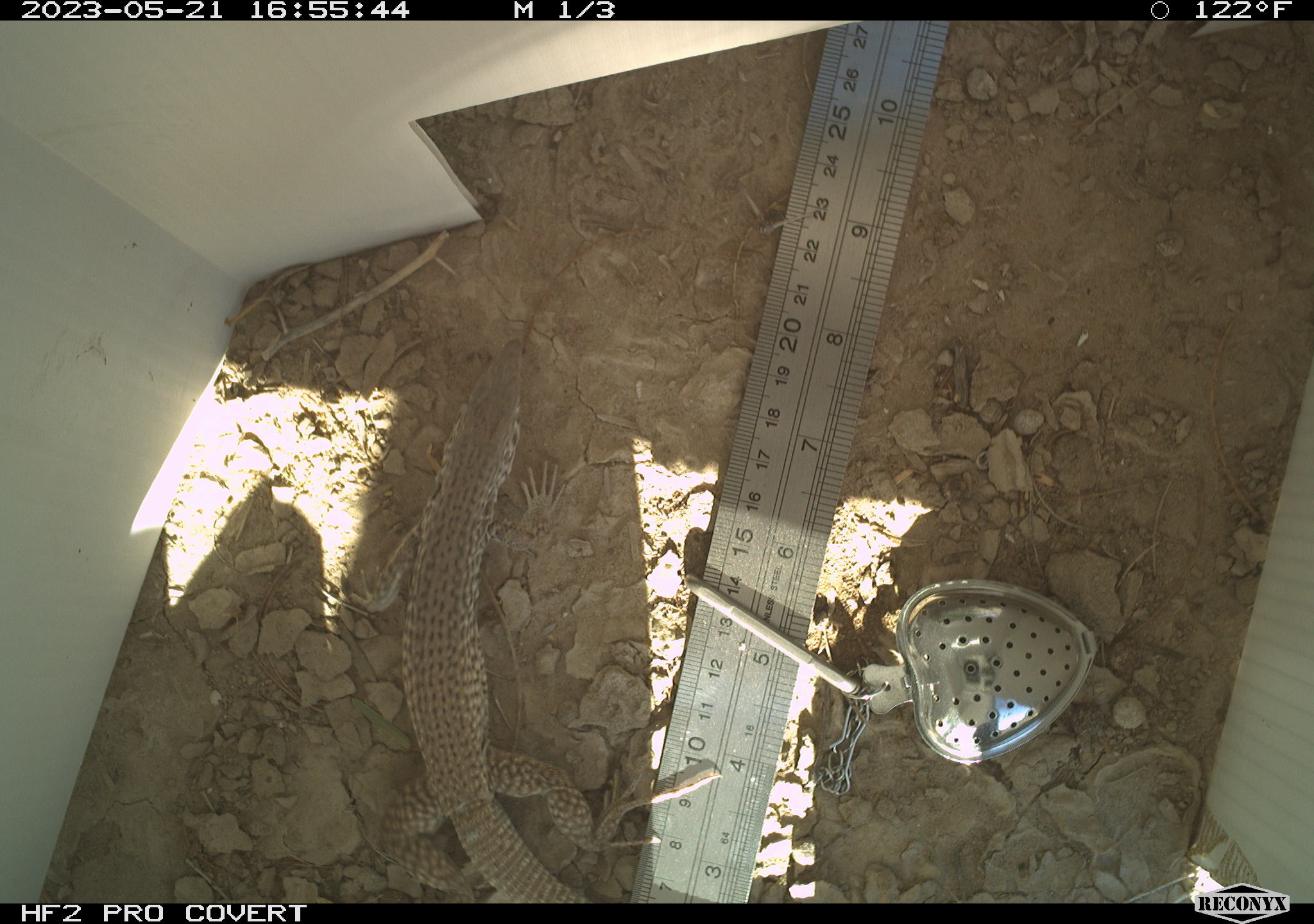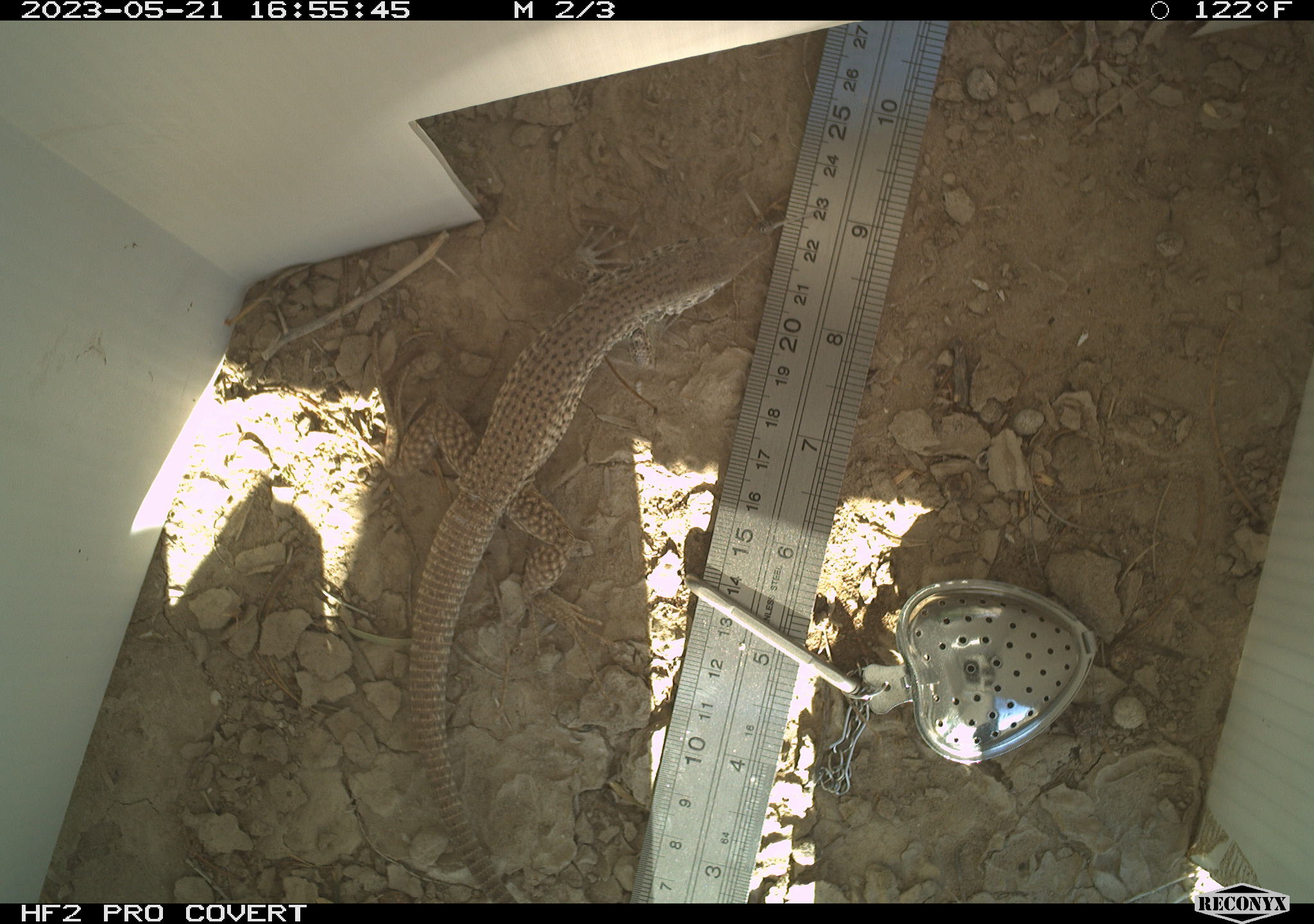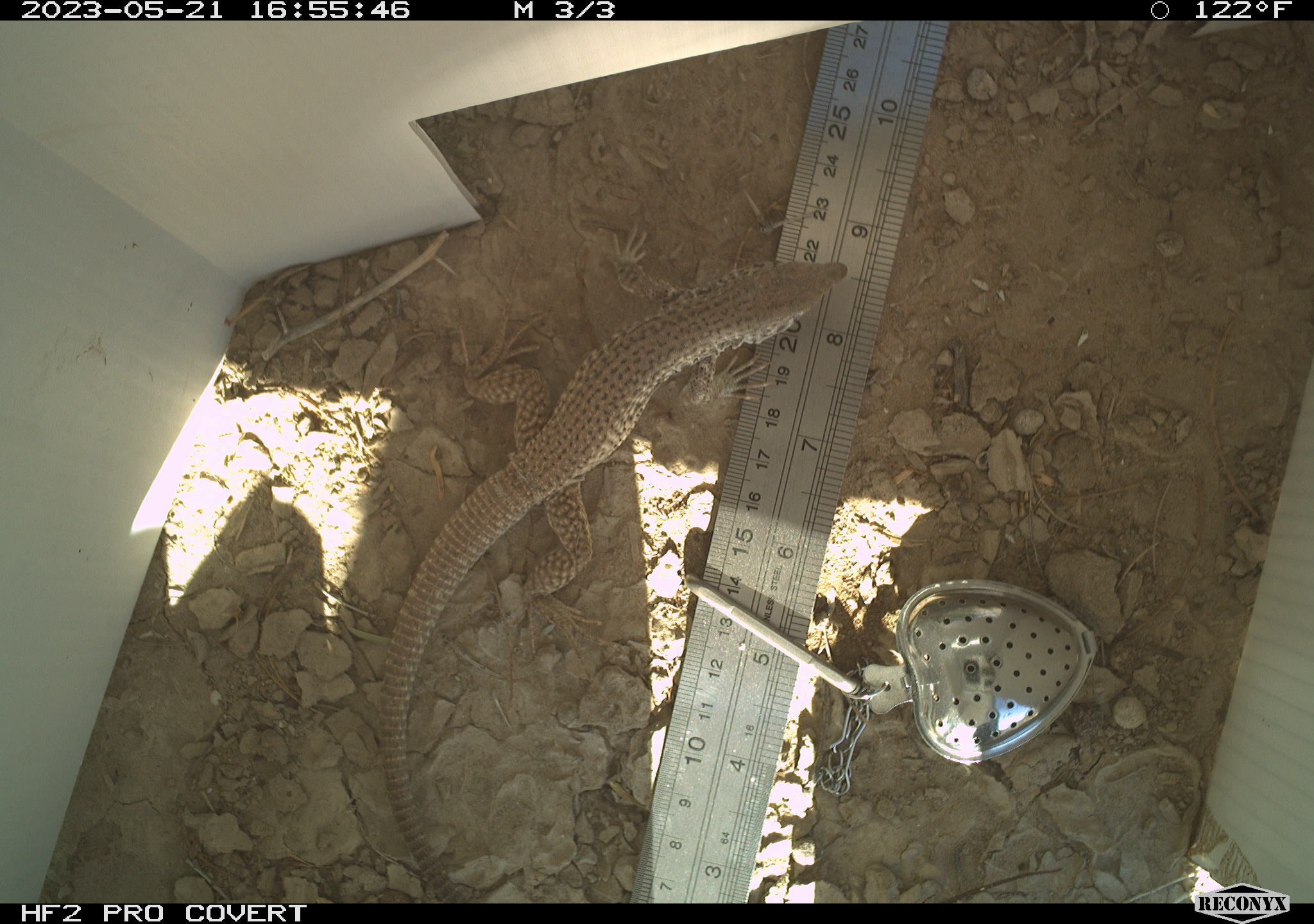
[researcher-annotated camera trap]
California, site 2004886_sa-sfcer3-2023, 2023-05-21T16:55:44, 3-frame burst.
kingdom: Animalia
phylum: Chordata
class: Reptilia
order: Squamata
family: Teiidae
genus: Aspidoscelis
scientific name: Aspidoscelis tigris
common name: western whiptail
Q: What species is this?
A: Western whiptail (Aspidoscelis tigris).